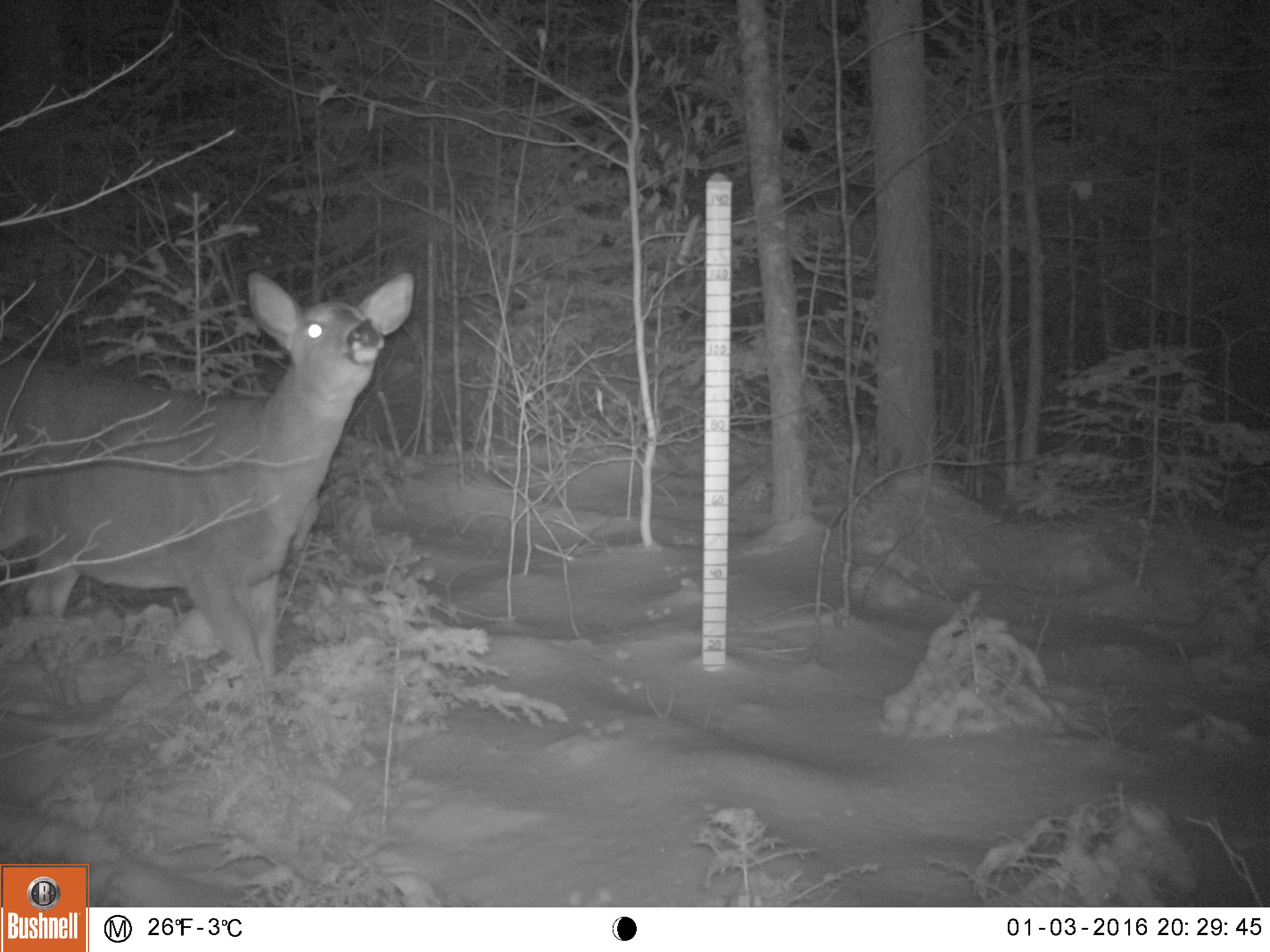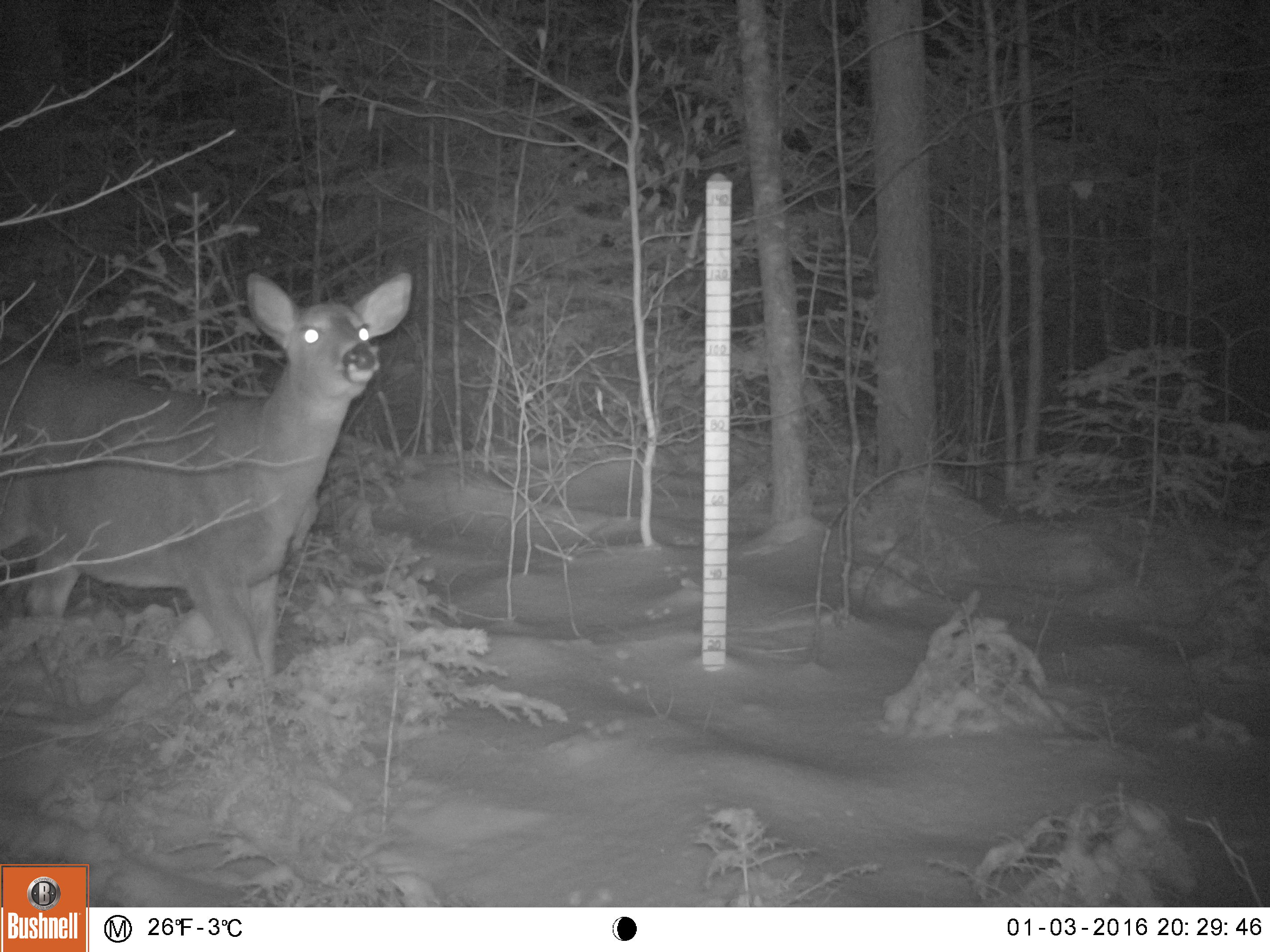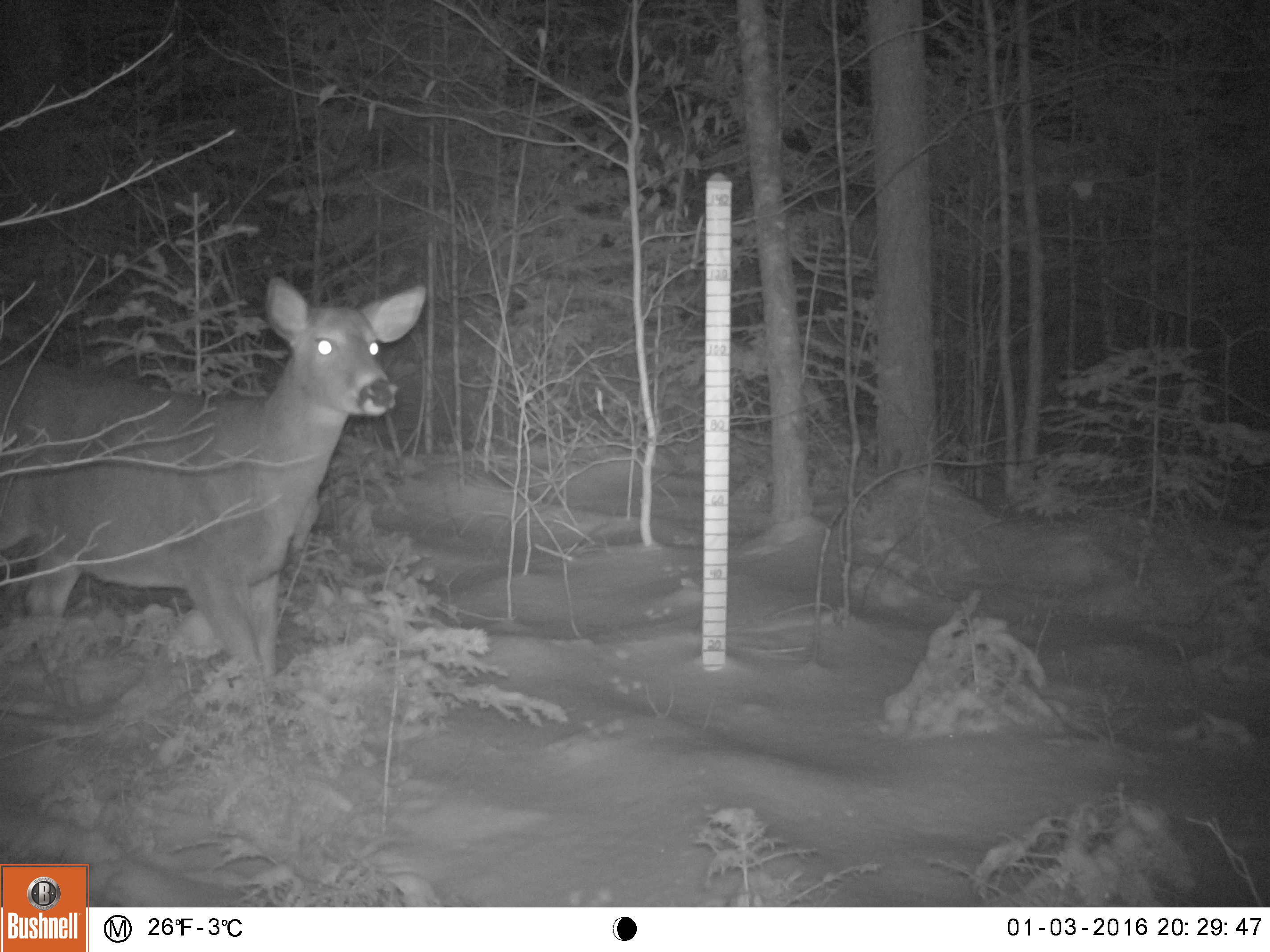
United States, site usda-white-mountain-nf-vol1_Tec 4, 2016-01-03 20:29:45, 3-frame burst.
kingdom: Animalia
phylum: Chordata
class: Mammalia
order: Artiodactyla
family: Cervidae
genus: Odocoileus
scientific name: Odocoileus virginianus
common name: white-tailed deer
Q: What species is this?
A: White-tailed deer (Odocoileus virginianus).